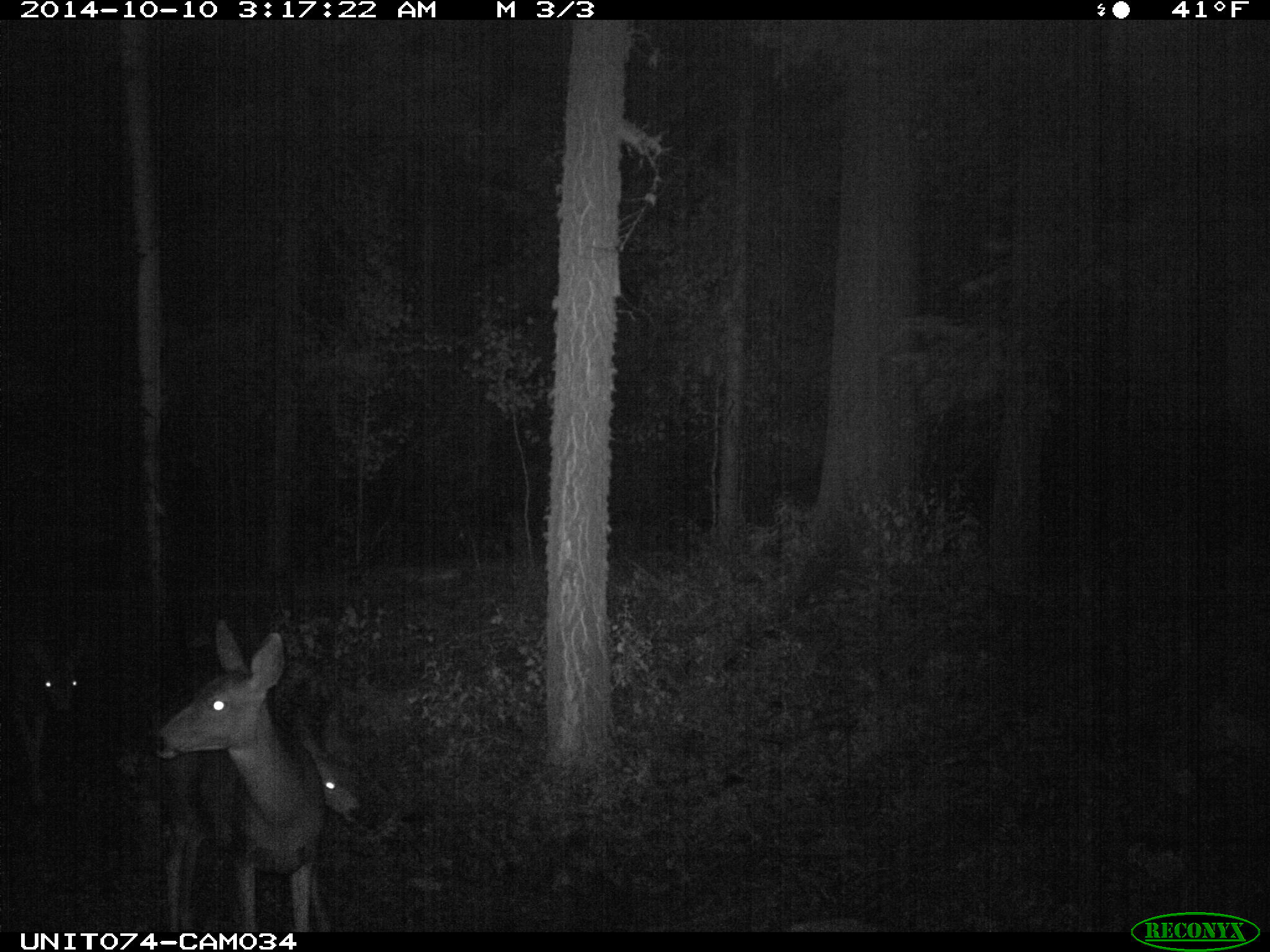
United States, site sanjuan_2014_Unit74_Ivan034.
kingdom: Animalia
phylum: Chordata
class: Mammalia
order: Artiodactyla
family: Cervidae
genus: Odocoileus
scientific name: Odocoileus hemionus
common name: mule deer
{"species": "Odocoileus hemionus (mule deer)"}